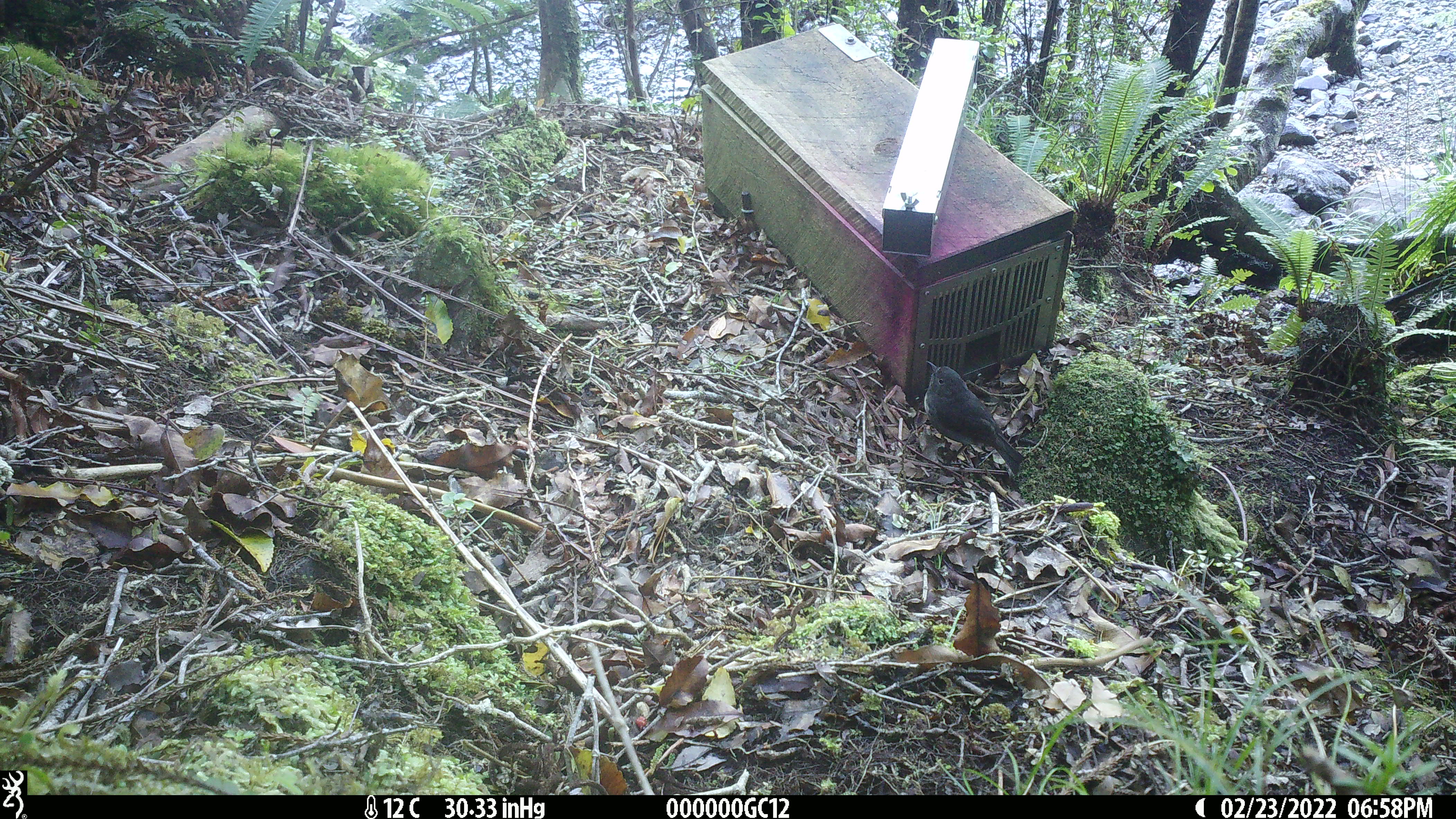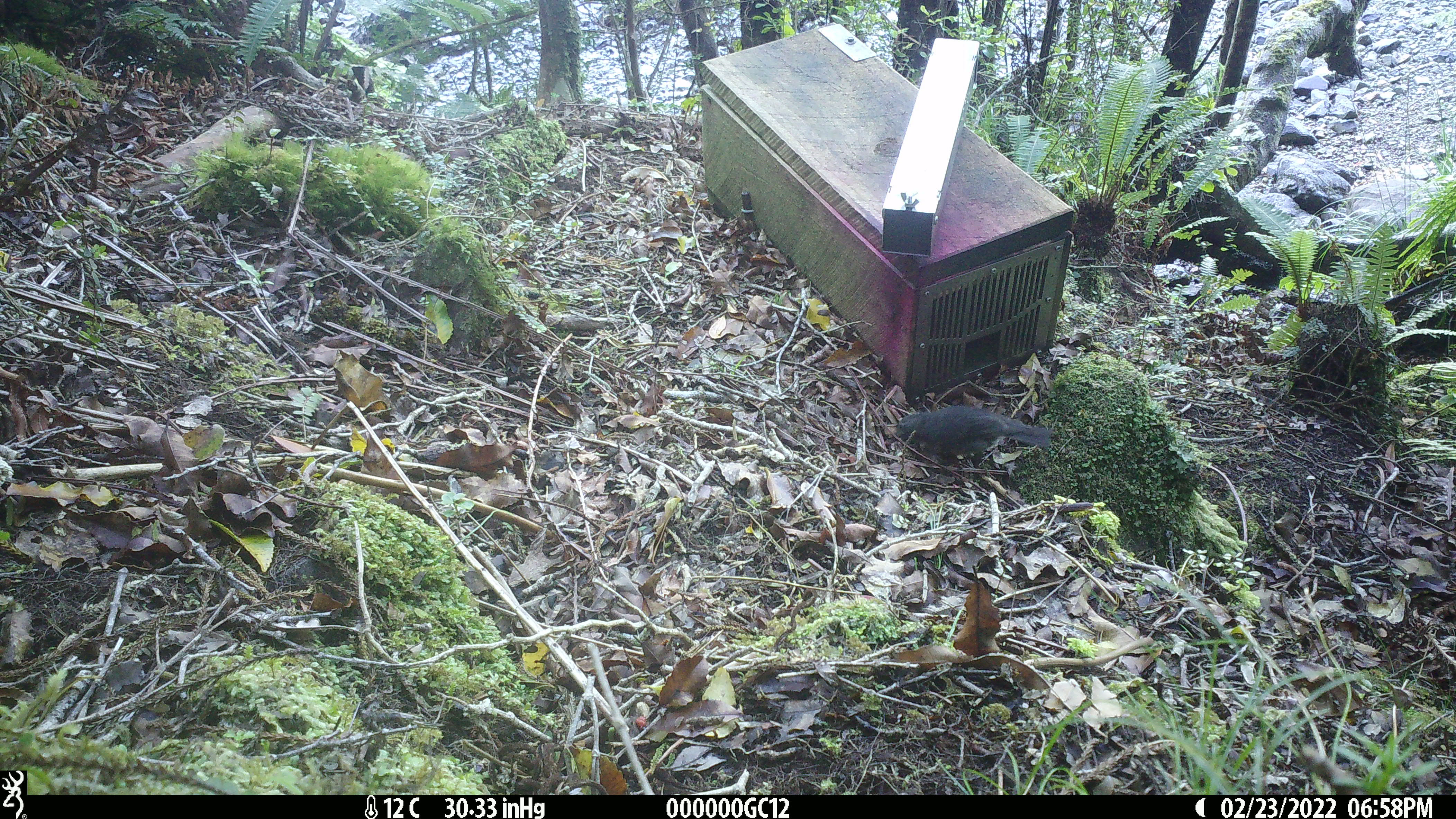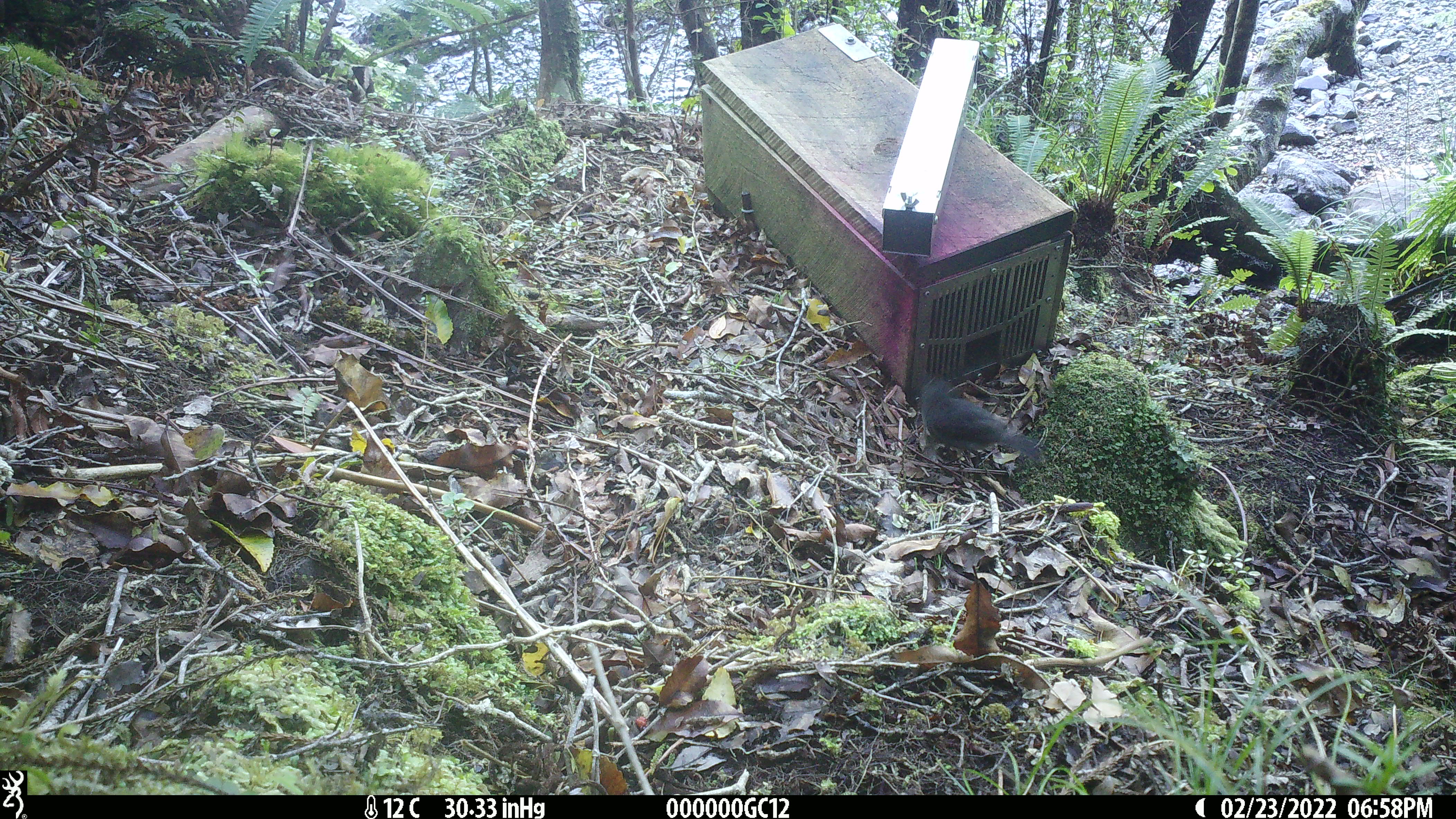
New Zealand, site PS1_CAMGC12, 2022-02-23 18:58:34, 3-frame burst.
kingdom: Animalia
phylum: Chordata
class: Aves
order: Passeriformes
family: Petroicidae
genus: Petroica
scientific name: Petroica australis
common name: new zealand robin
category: robin